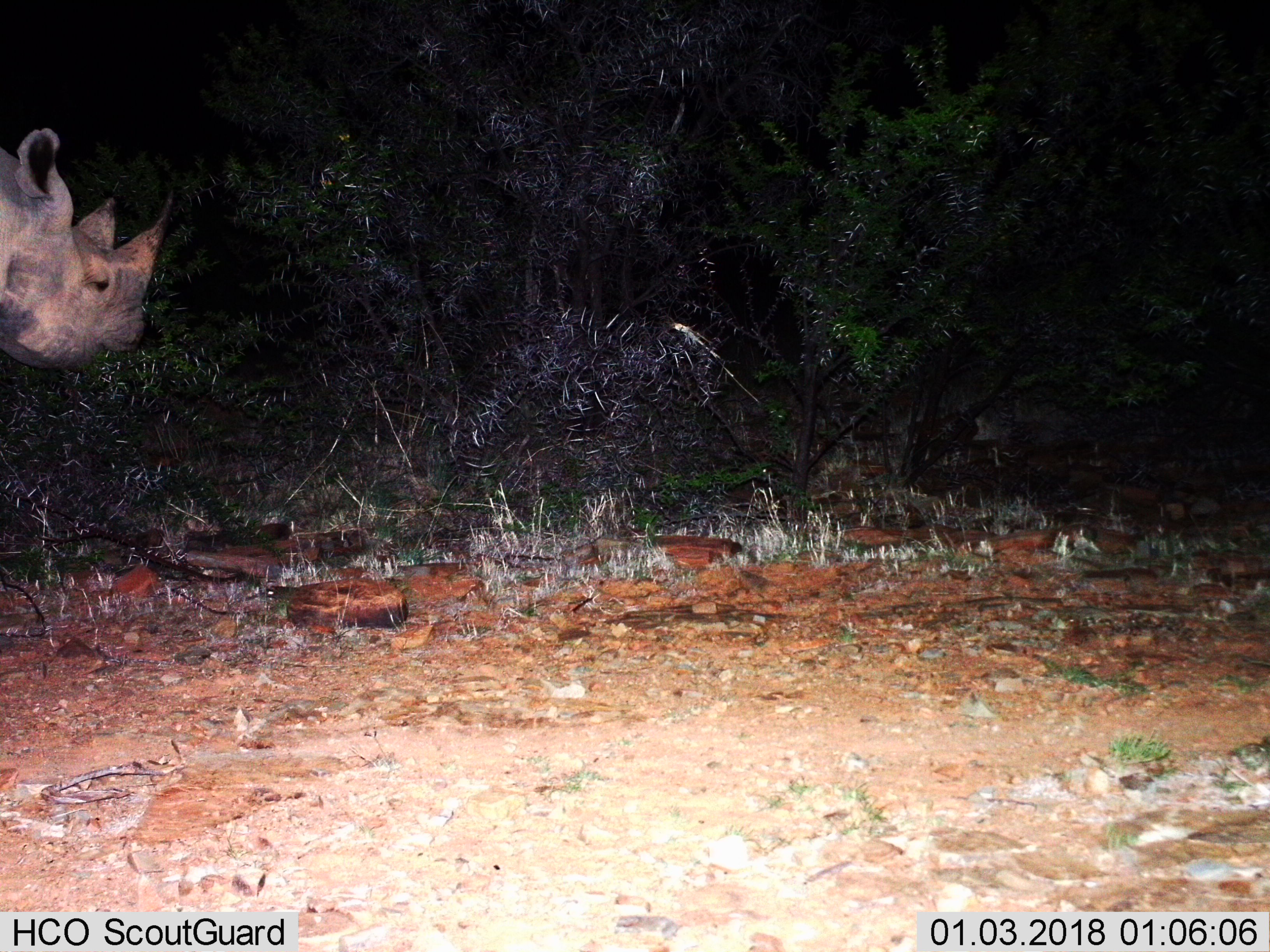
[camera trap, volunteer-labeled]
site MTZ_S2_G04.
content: unidentified animal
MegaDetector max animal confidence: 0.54